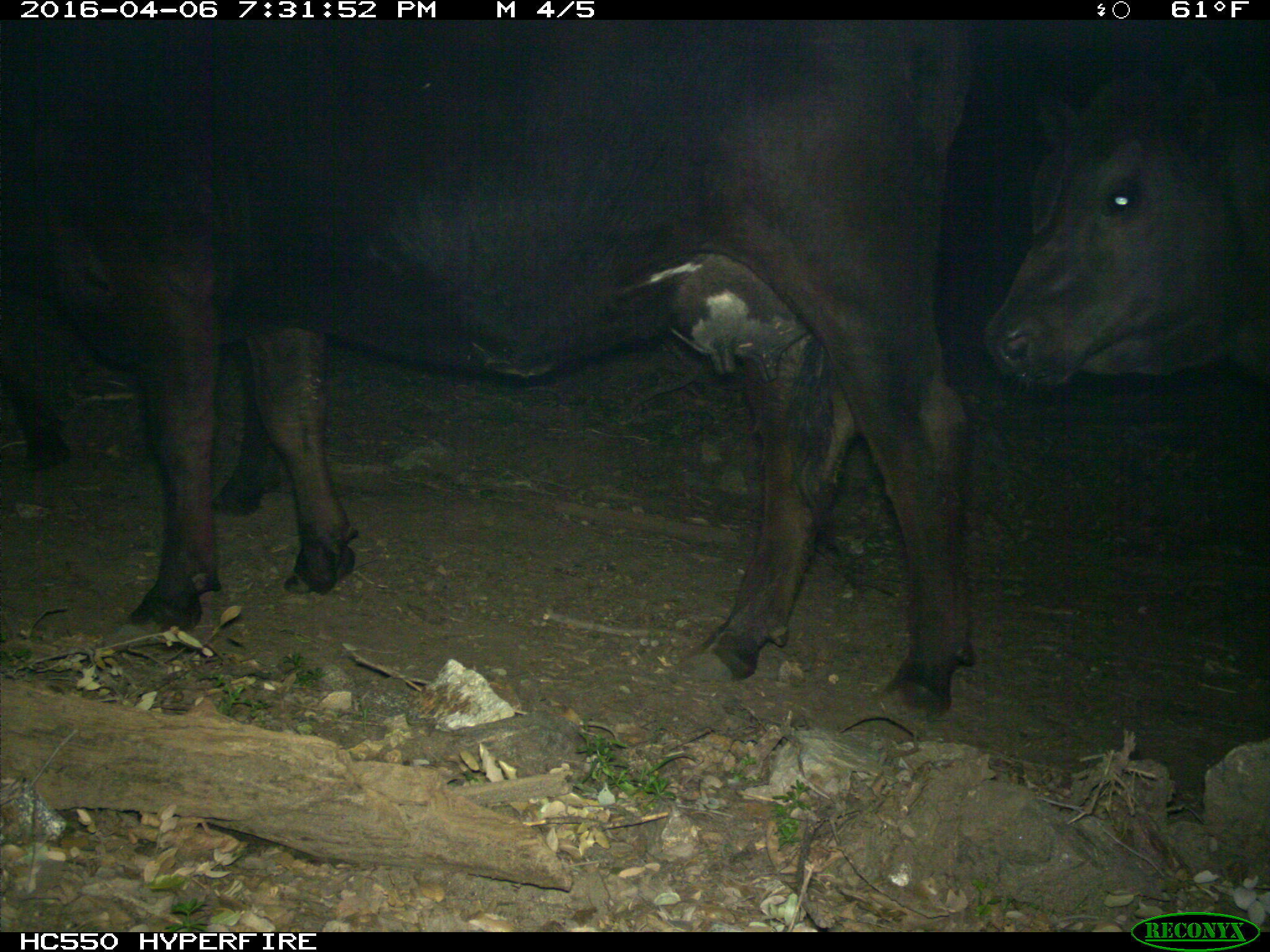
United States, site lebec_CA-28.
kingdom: Animalia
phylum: Chordata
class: Mammalia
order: Artiodactyla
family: Bovidae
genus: Bos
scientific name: Bos taurus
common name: domestic cow